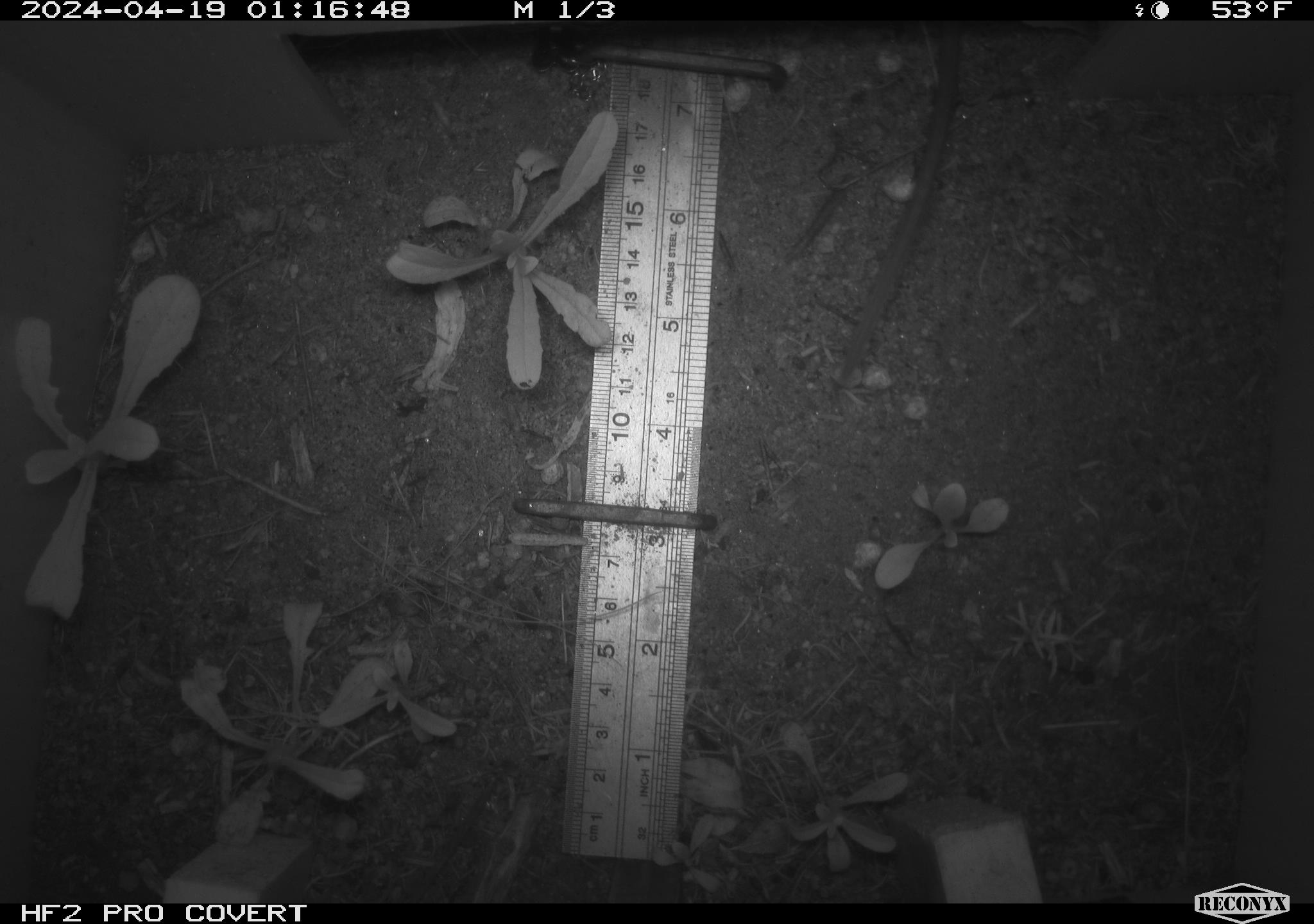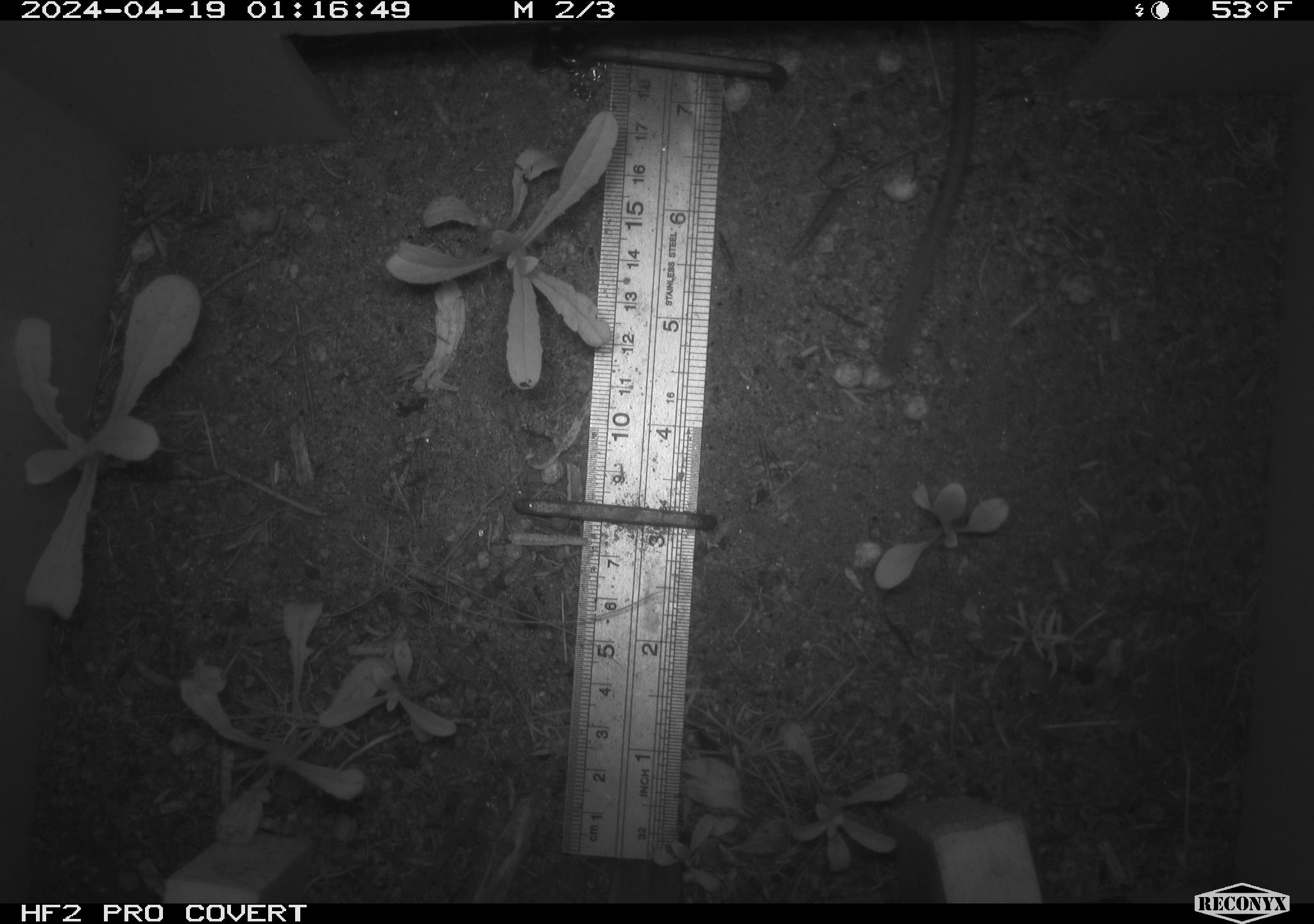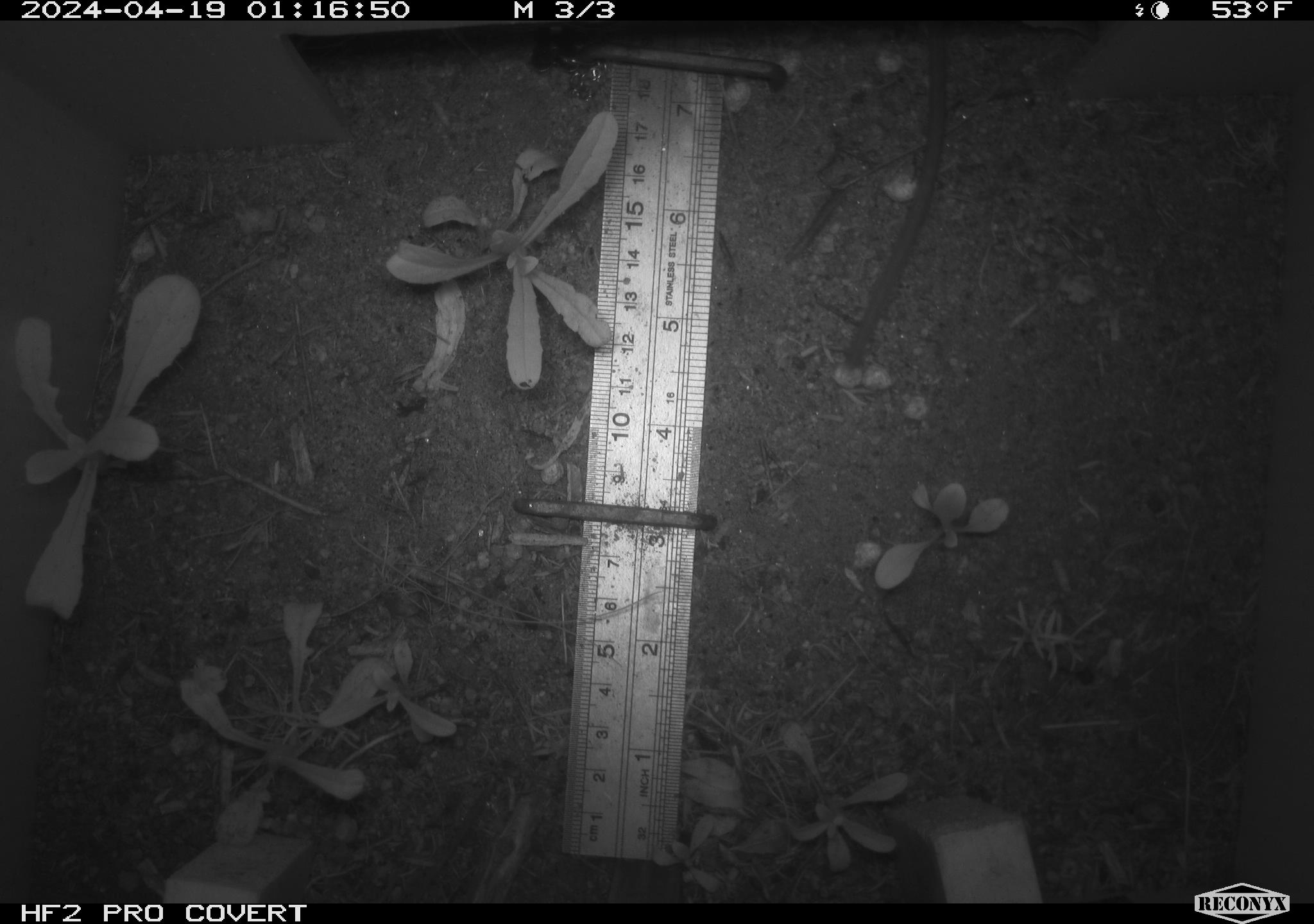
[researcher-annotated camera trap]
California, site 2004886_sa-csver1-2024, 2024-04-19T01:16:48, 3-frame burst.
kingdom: Animalia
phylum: Chordata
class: Mammalia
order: Rodentia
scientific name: Rodentia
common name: rodent